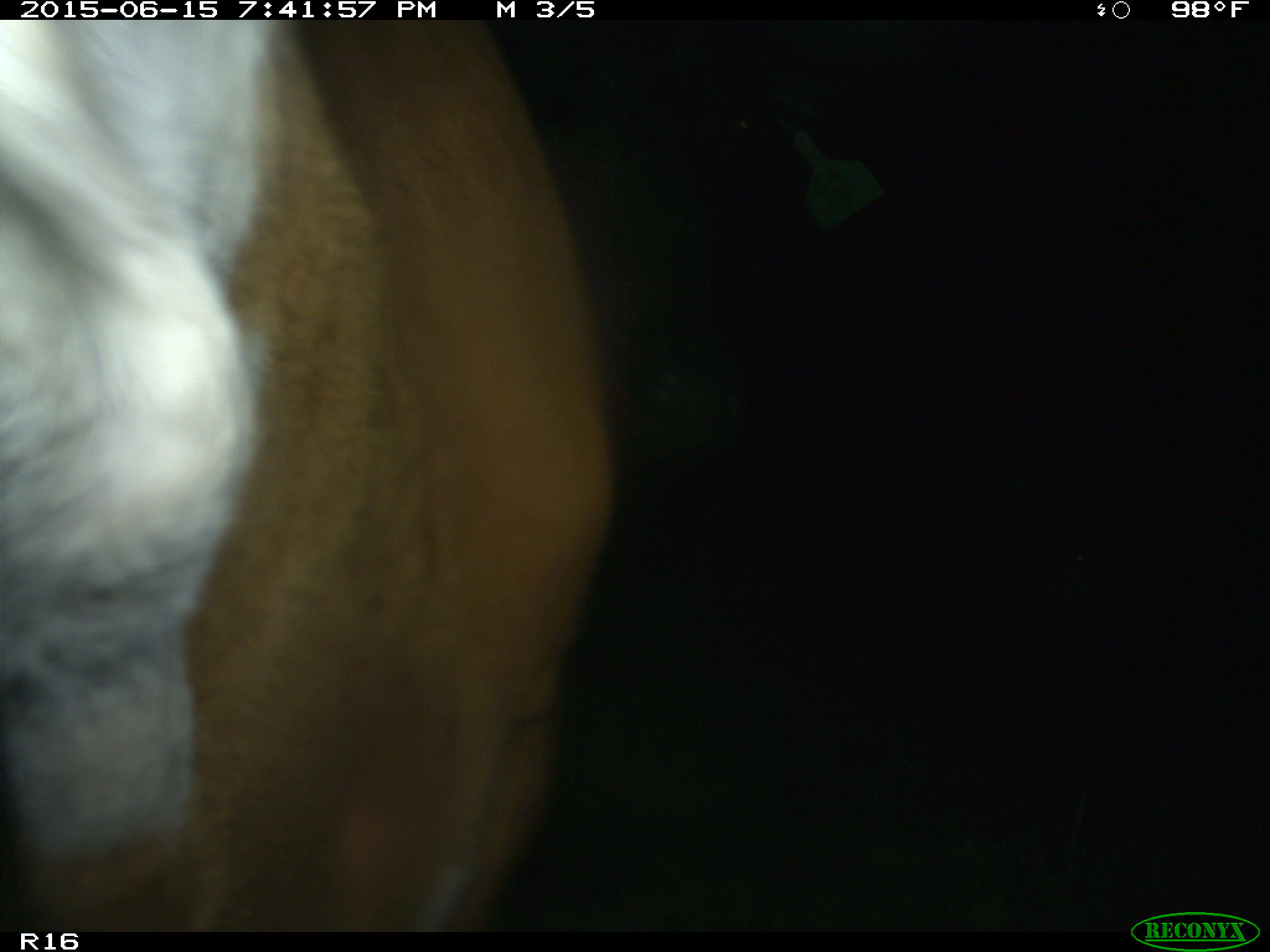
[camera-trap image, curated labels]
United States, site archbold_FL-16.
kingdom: Animalia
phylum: Chordata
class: Mammalia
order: Artiodactyla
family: Bovidae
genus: Bos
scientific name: Bos taurus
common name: domestic cow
Bos taurus (domestic cow).